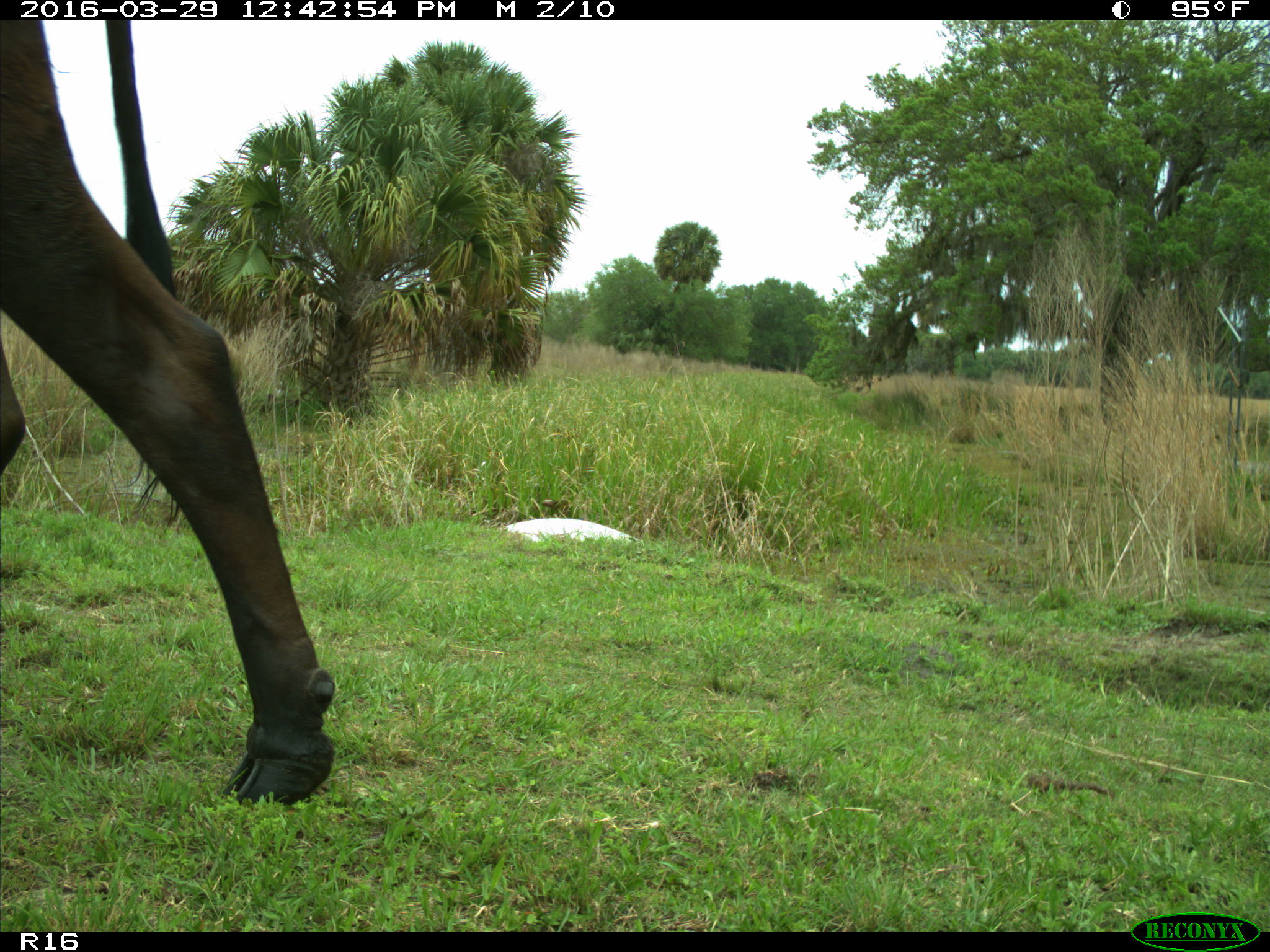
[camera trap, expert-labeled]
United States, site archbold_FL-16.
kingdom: Animalia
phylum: Chordata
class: Mammalia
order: Artiodactyla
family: Bovidae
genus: Bos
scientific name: Bos taurus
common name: domestic cow